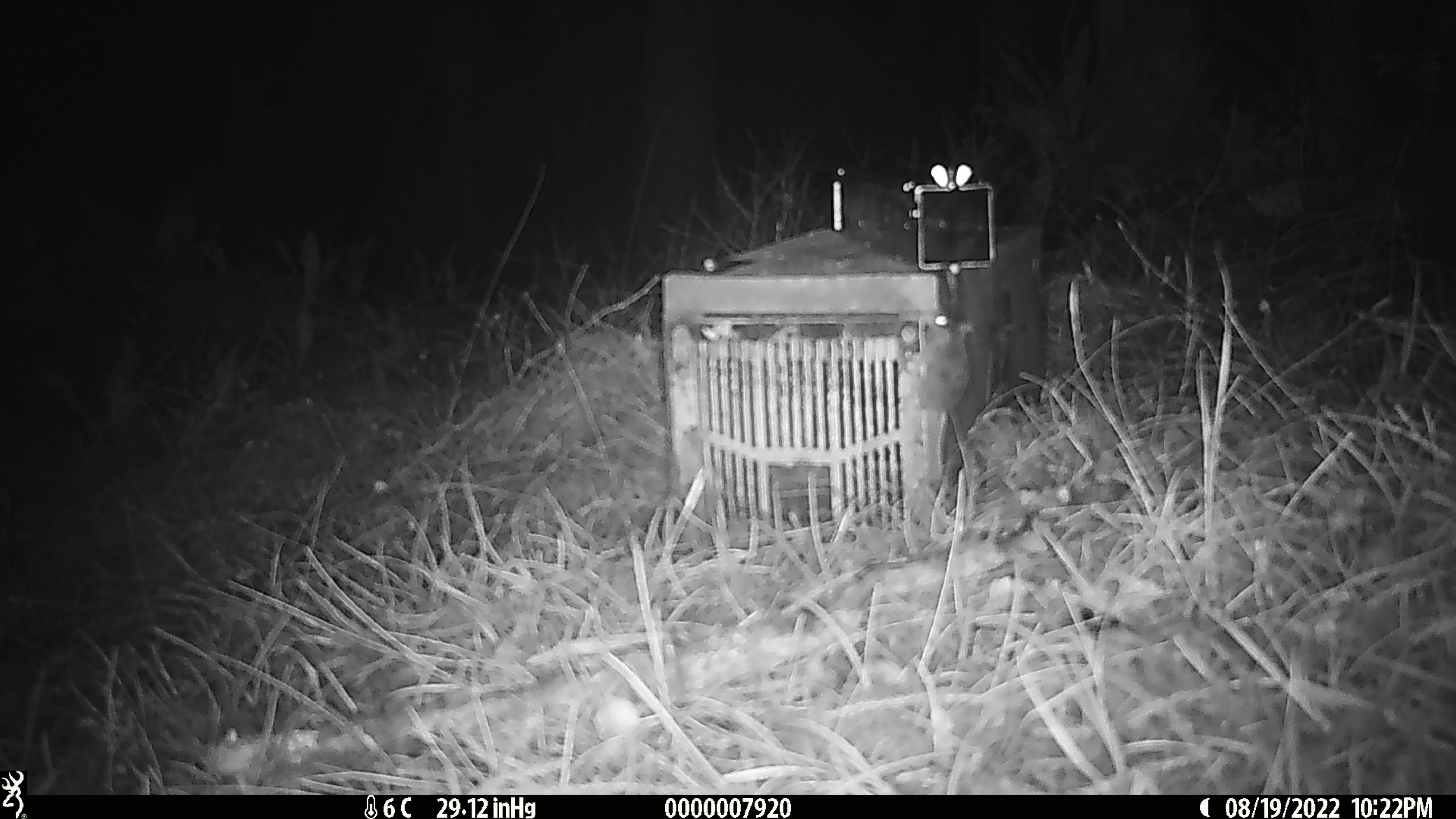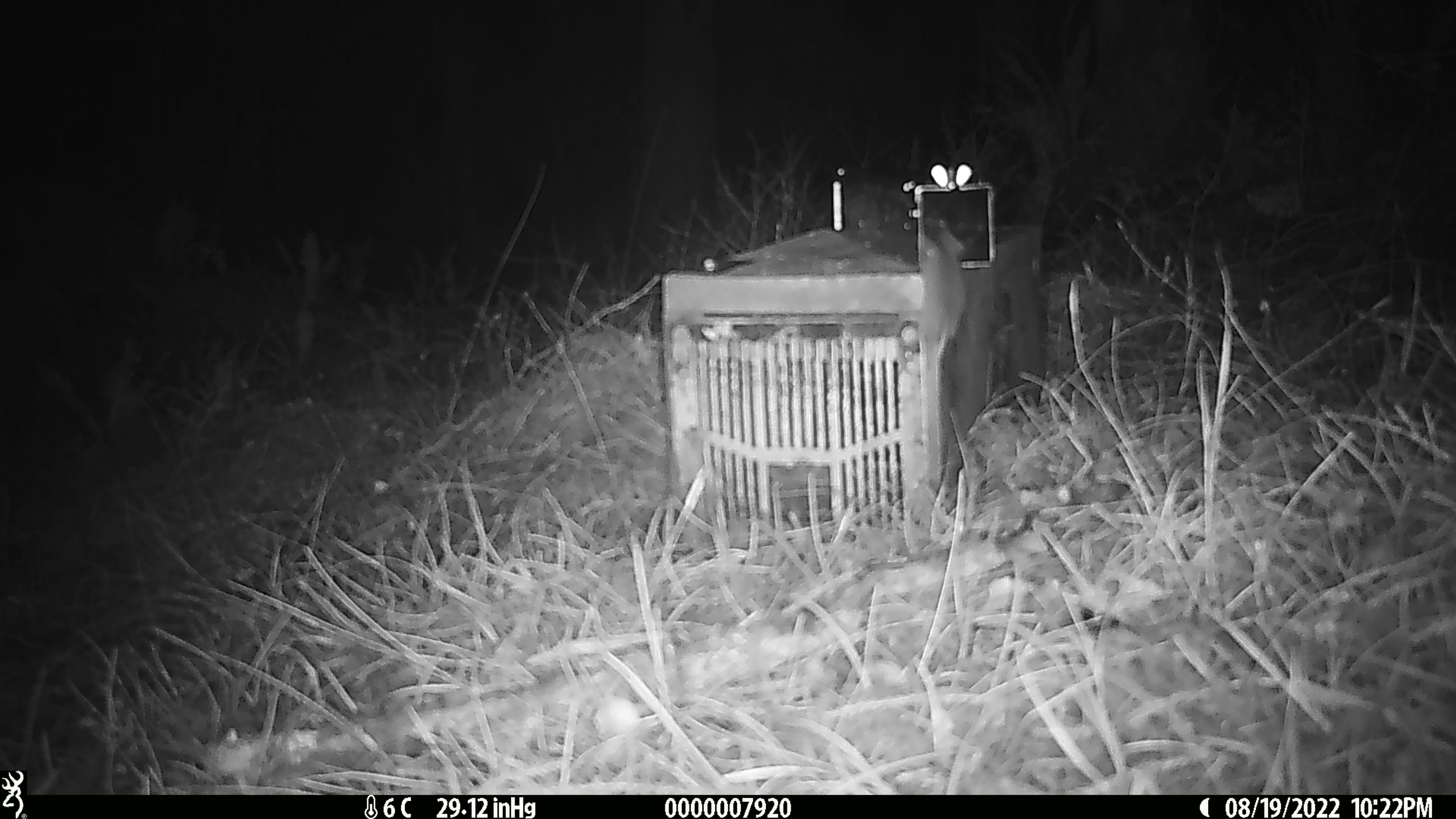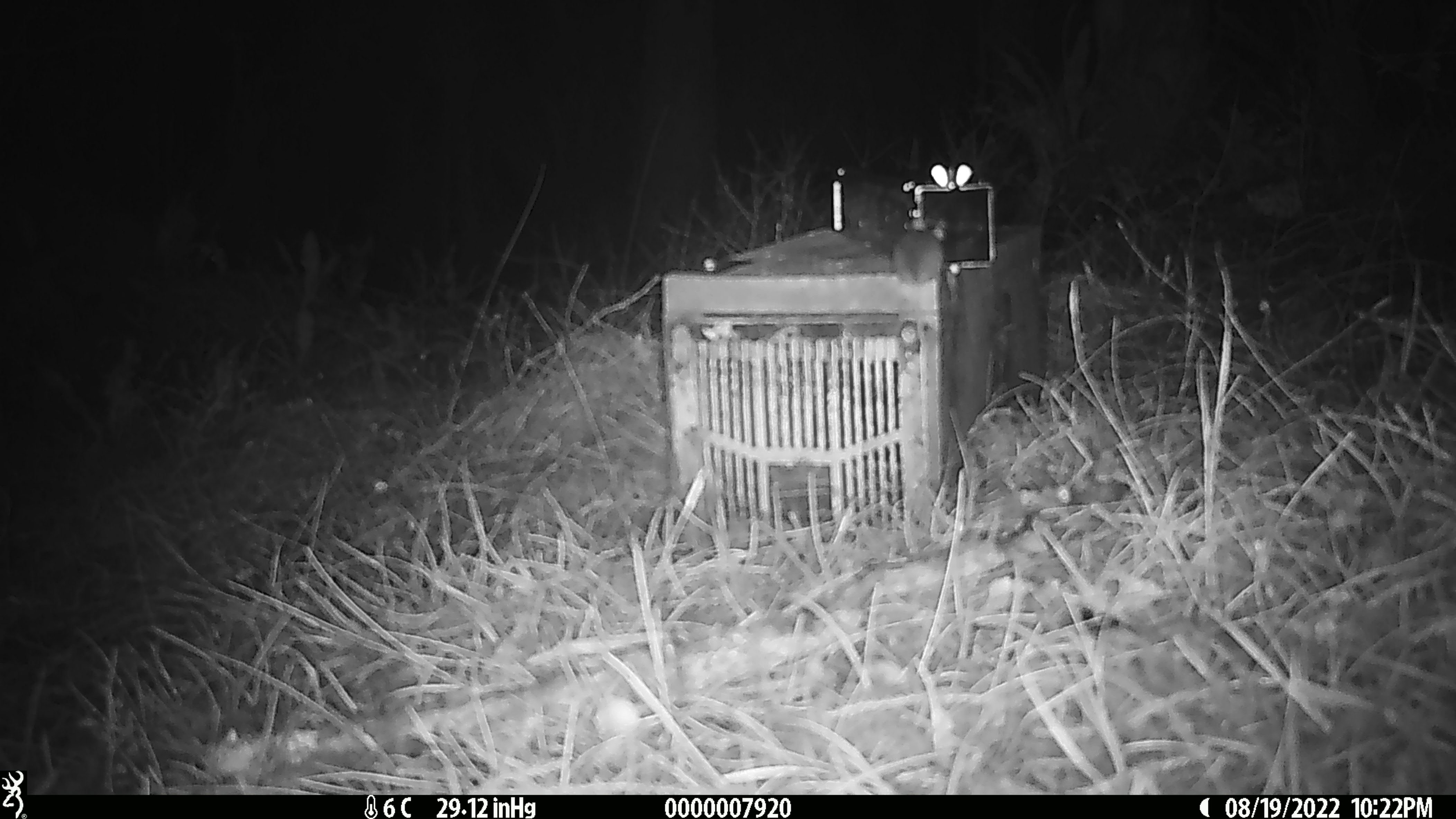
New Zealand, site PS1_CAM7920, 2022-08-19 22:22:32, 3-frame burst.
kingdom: Animalia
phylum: Chordata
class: Mammalia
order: Rodentia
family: Muridae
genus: Mus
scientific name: Mus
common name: mouse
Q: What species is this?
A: Mouse (Mus).